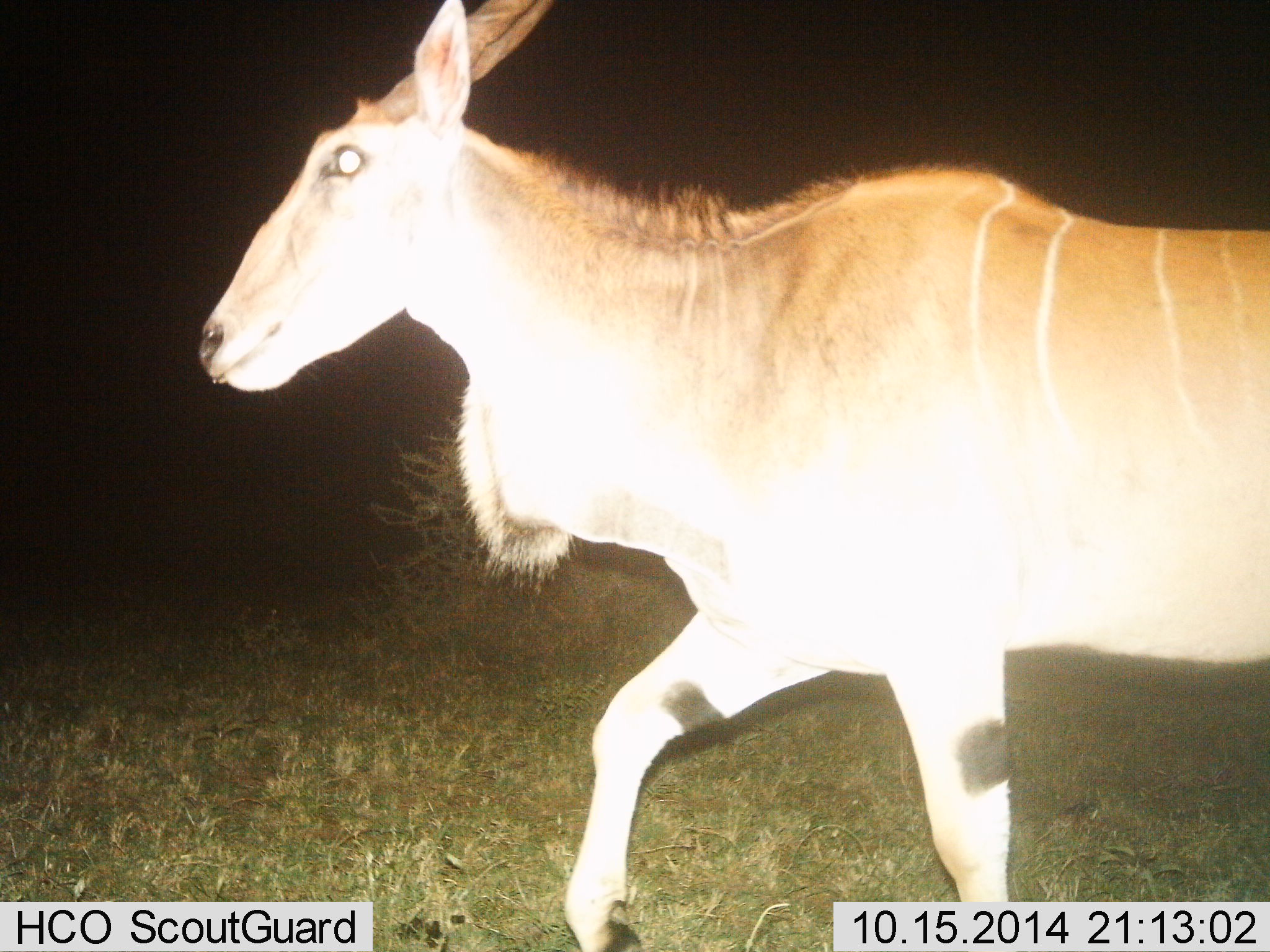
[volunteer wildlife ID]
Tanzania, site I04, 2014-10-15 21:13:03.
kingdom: Animalia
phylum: Chordata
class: Mammalia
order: Artiodactyla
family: Bovidae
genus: Tragelaphus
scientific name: Tragelaphus oryx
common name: eland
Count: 1.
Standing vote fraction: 10%.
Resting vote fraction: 0%.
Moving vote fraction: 90%.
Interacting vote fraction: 0%.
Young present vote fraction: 0%.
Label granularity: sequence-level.